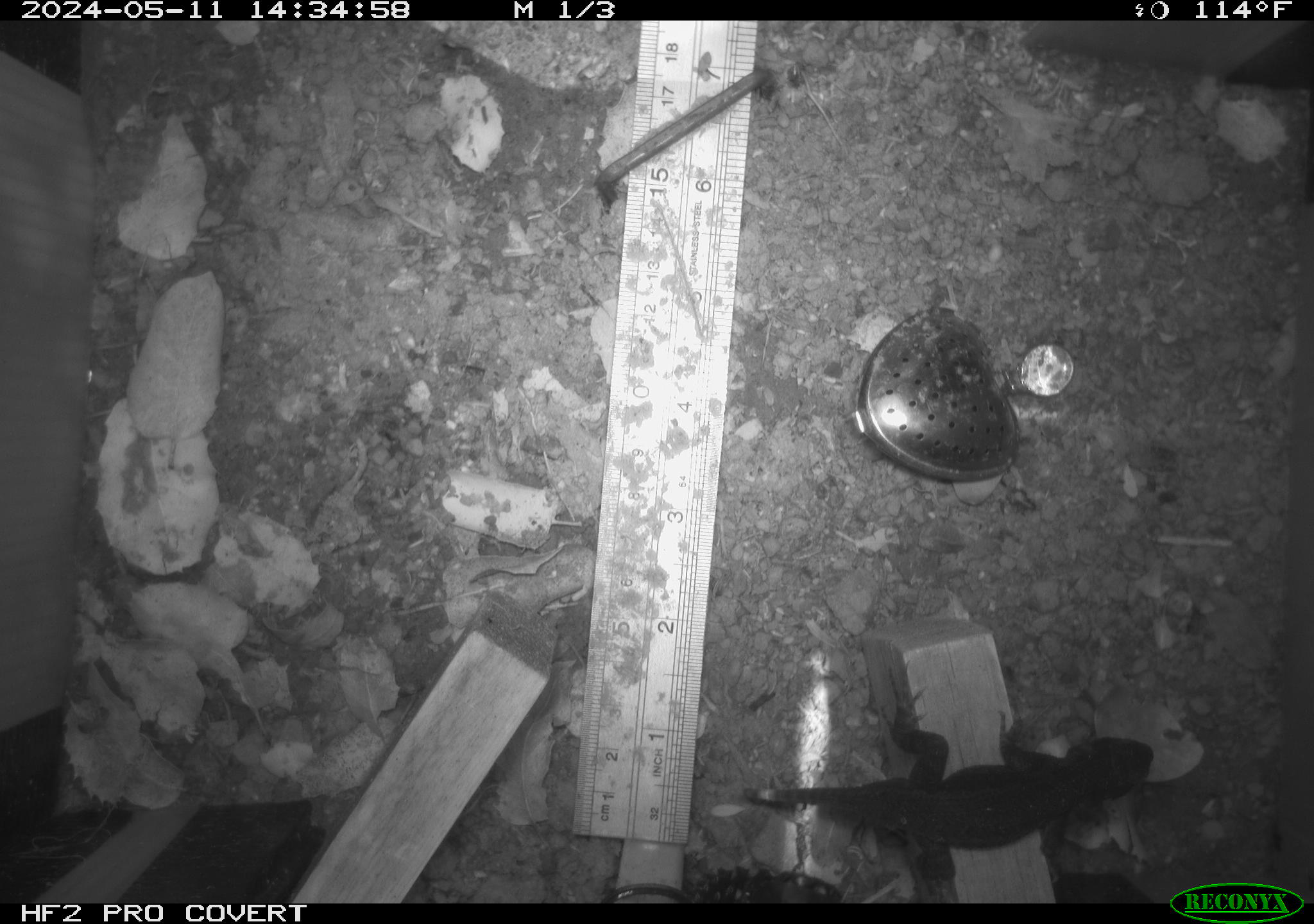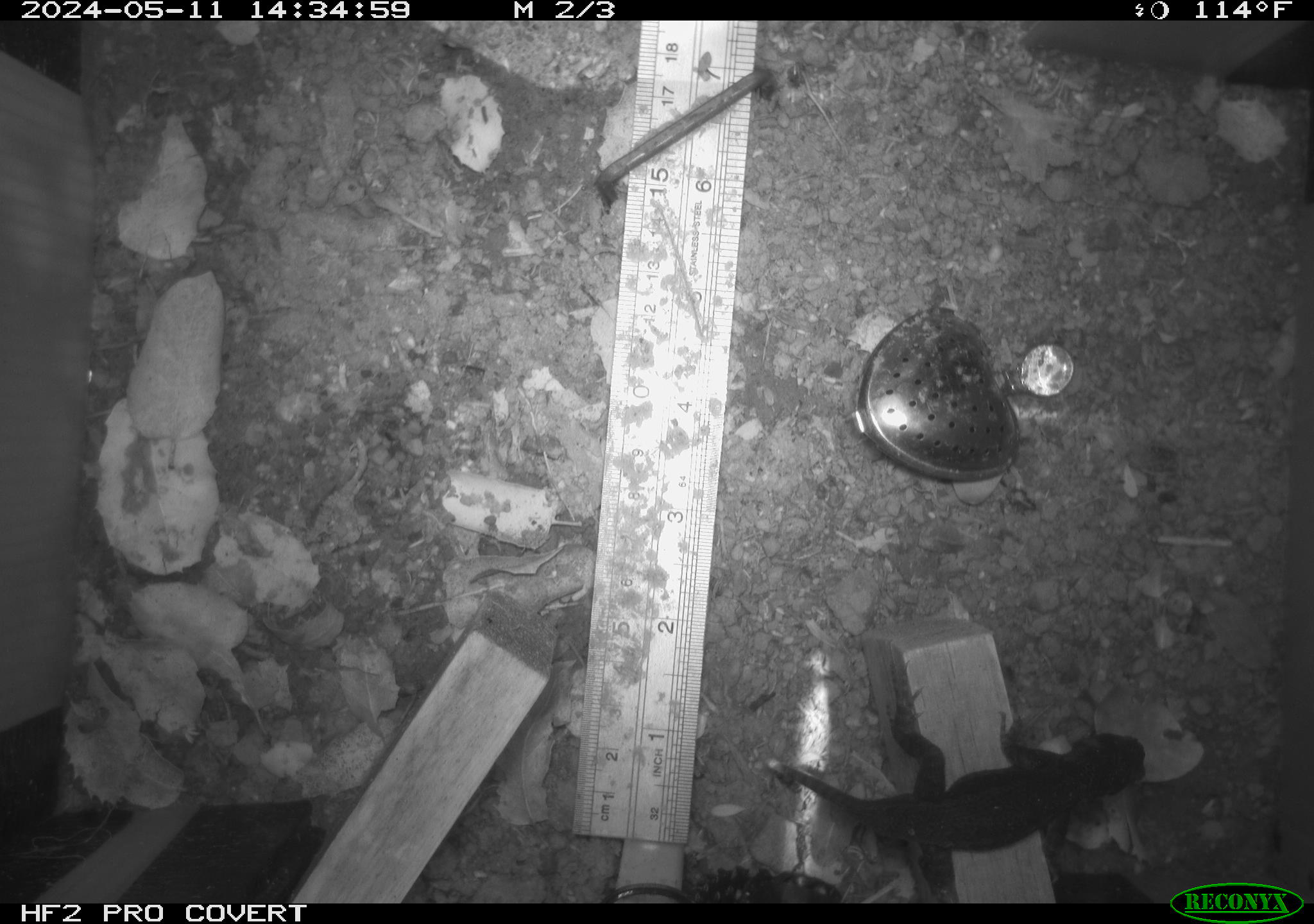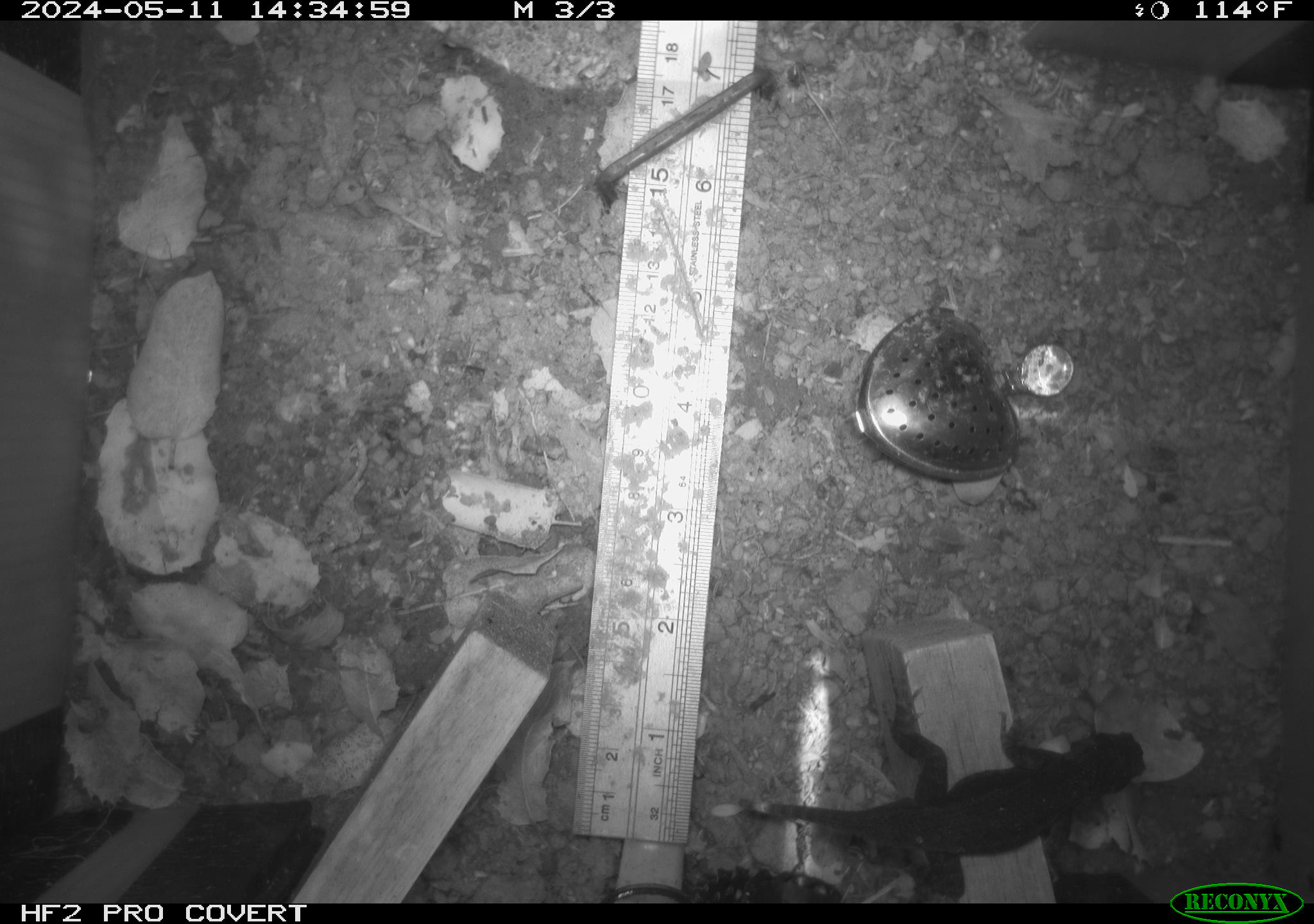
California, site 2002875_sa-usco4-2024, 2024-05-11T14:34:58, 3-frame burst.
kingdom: Animalia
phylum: Chordata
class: Reptilia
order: Squamata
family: Phrynosomatidae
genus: Sceloporus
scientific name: Sceloporus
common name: spiny lizards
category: sceloporus species